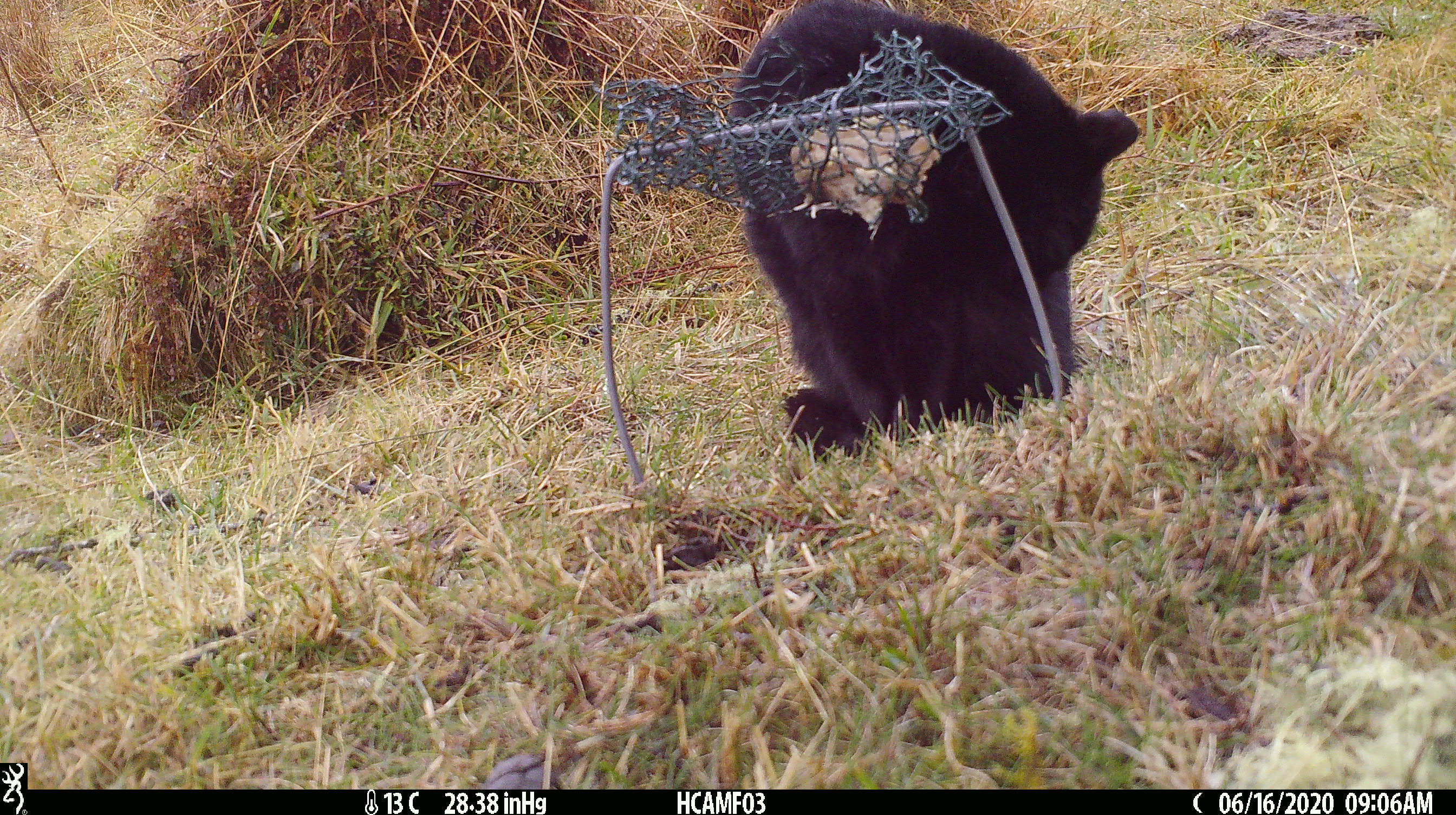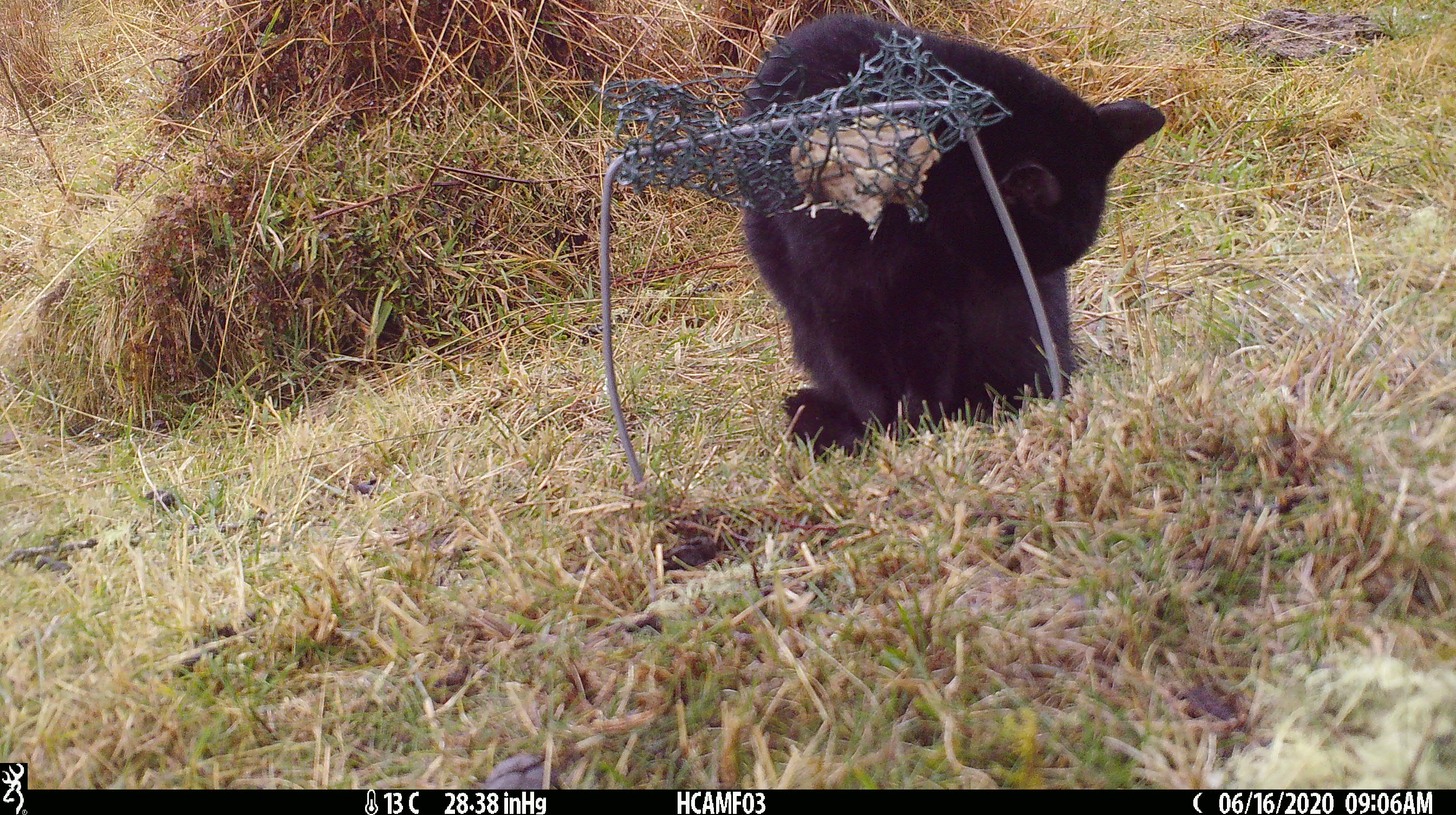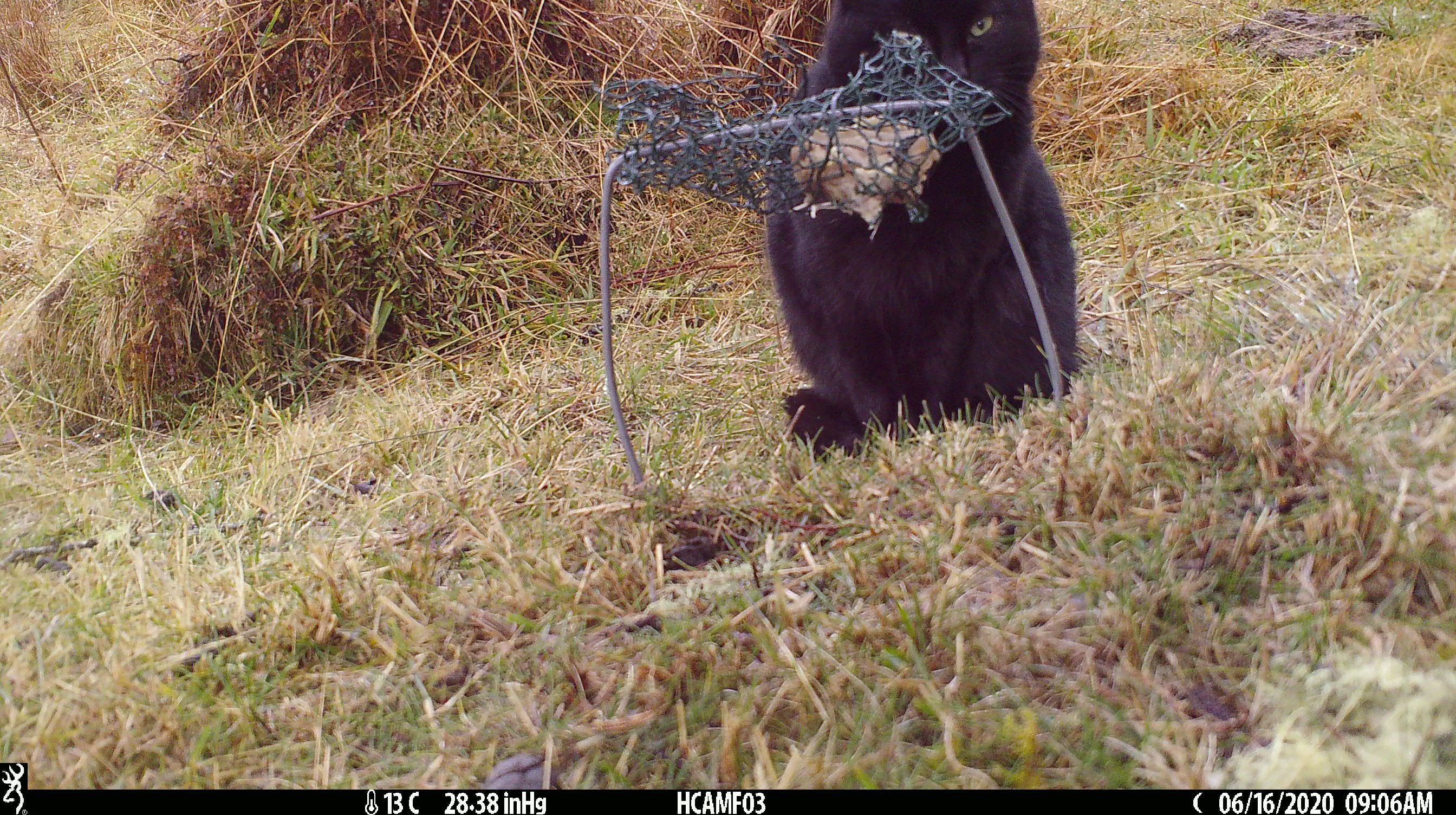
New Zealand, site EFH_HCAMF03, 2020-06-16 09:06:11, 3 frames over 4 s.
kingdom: Animalia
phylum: Chordata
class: Mammalia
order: Carnivora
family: Felidae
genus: Felis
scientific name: Felis catus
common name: domestic cat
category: cat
Cat (domestic cat) (Felis catus).